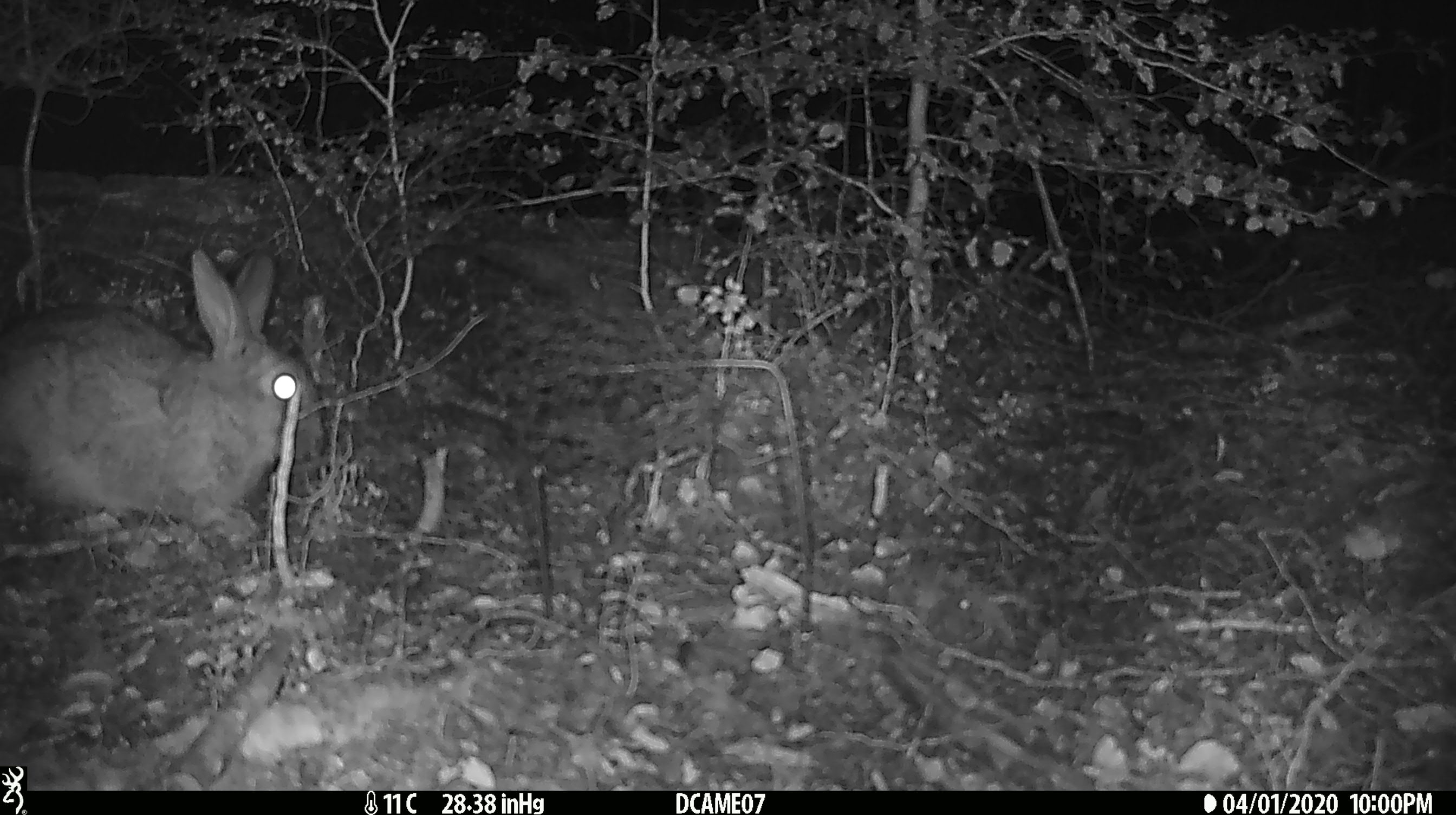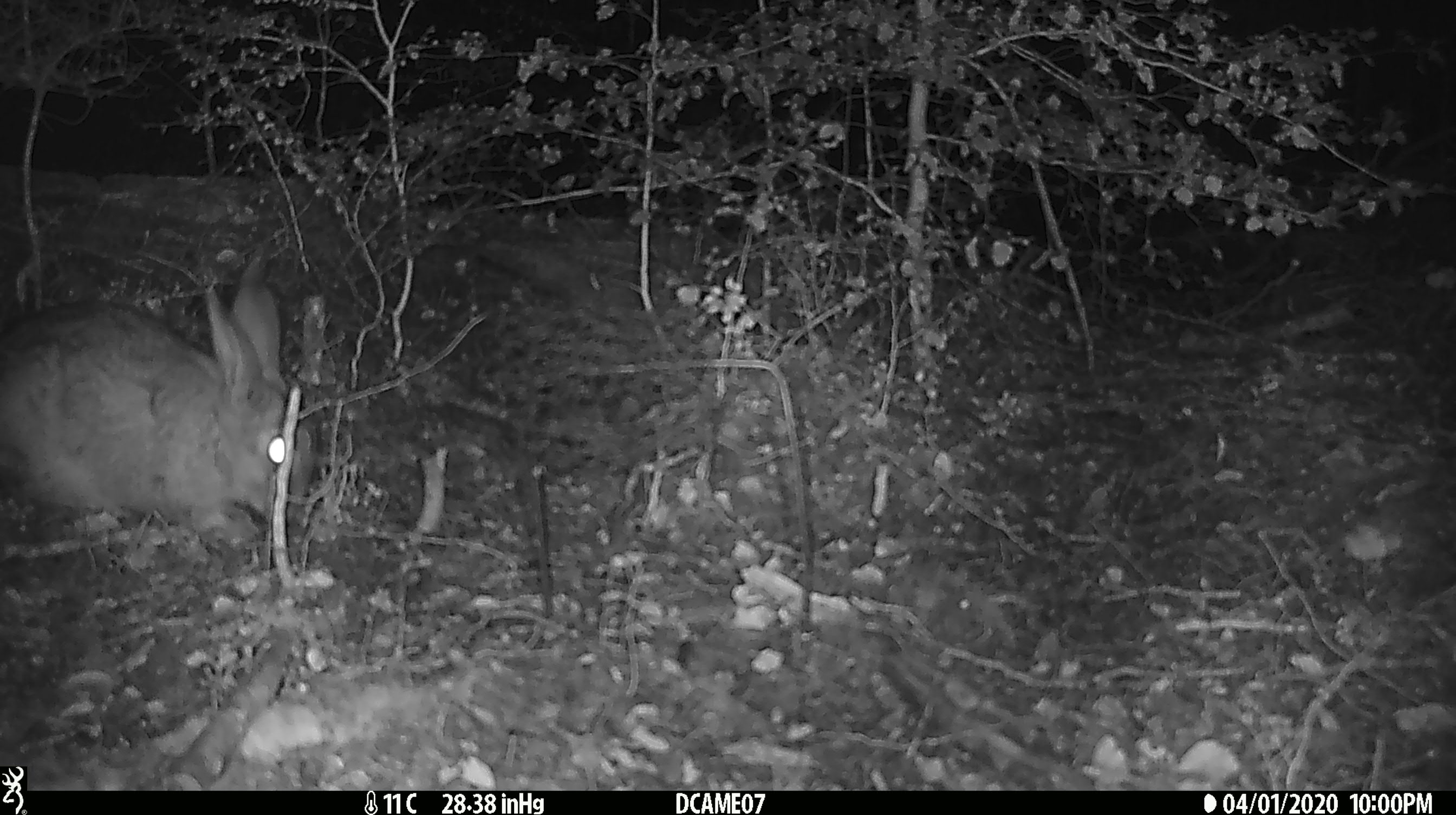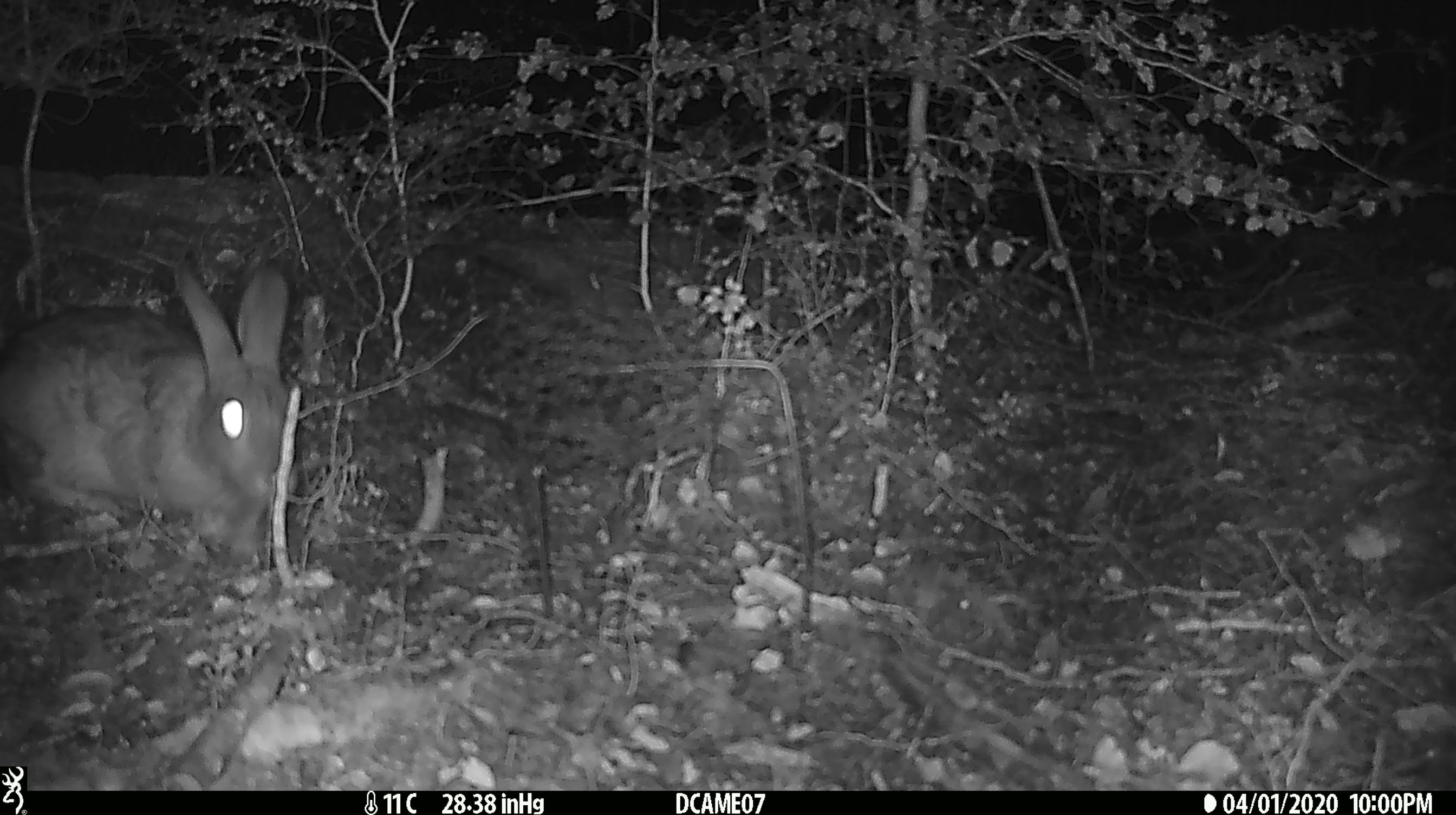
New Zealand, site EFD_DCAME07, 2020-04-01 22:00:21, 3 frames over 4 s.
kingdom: Animalia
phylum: Chordata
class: Mammalia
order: Lagomorpha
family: Leporidae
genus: Oryctolagus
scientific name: Oryctolagus cuniculus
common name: european rabbit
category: rabbit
Rabbit (european rabbit) (Oryctolagus cuniculus).